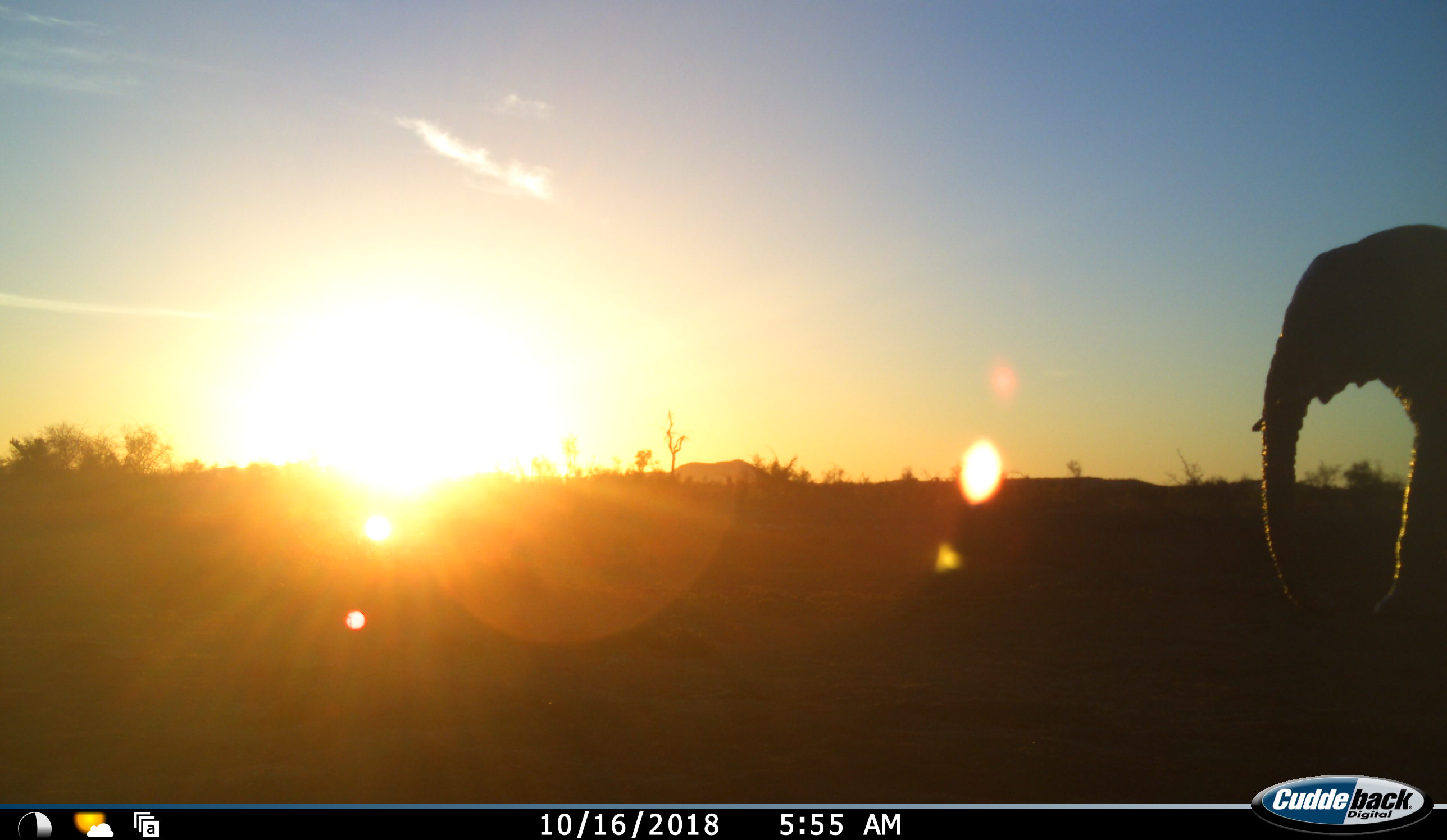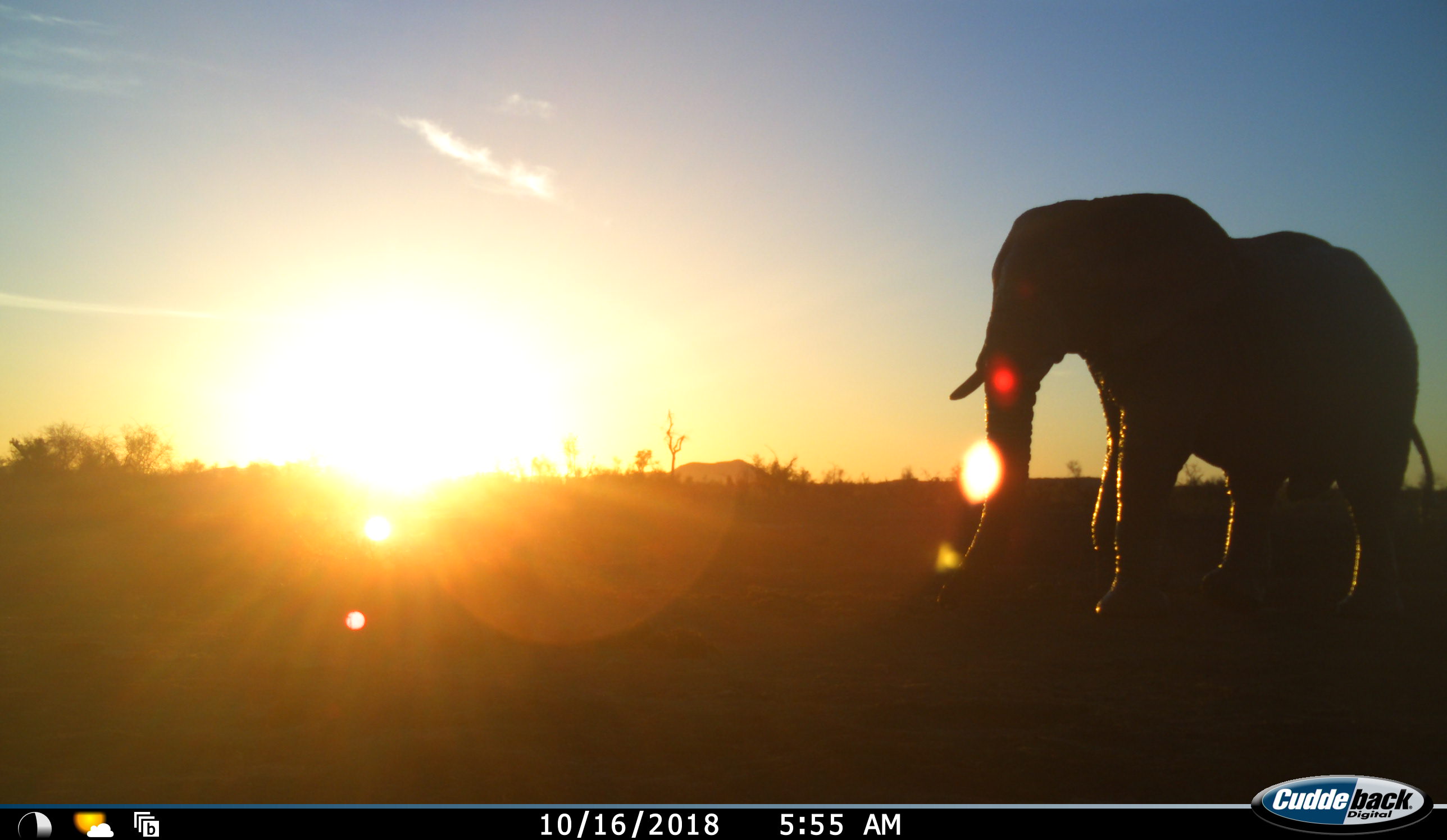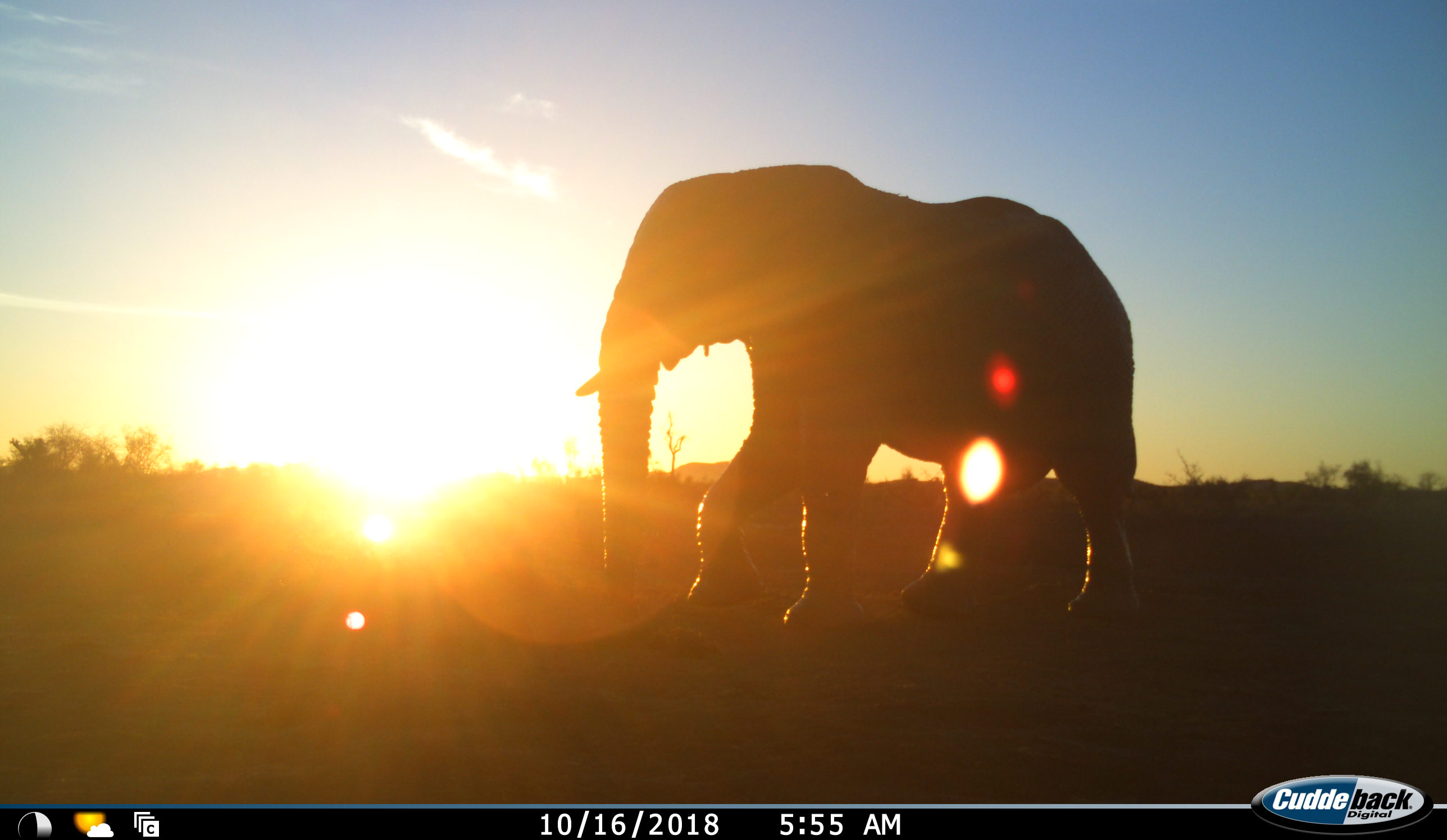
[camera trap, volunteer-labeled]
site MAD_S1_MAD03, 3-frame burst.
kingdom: Animalia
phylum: Chordata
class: Mammalia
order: Proboscidea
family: Elephantidae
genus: Loxodonta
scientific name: Loxodonta africana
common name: african bush elephant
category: elephant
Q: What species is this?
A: Elephant (african bush elephant) (Loxodonta africana).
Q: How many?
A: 1.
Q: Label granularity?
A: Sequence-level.